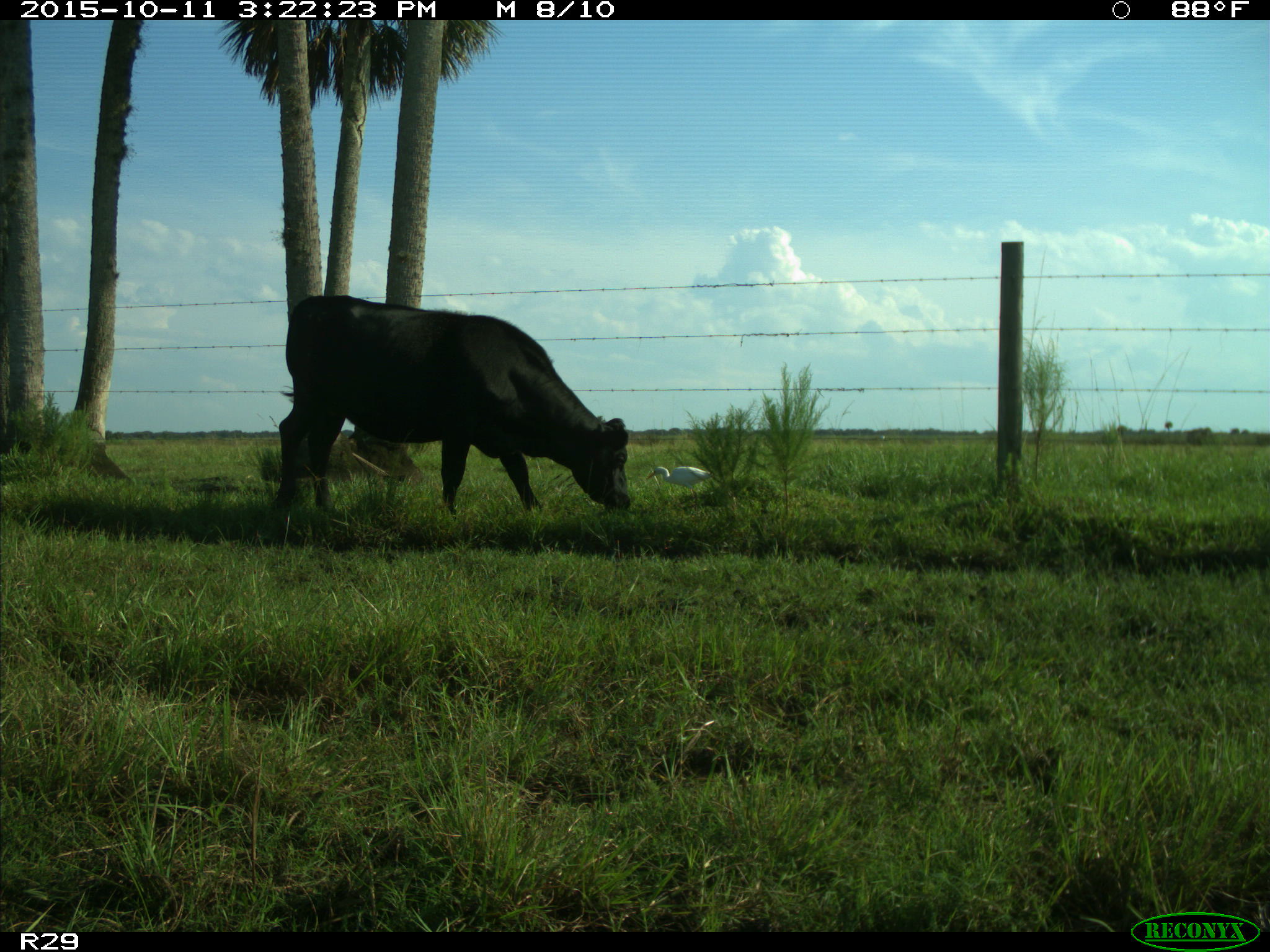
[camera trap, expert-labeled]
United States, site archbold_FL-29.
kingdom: Animalia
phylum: Chordata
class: Mammalia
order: Artiodactyla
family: Bovidae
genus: Bos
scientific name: Bos taurus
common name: domestic cow